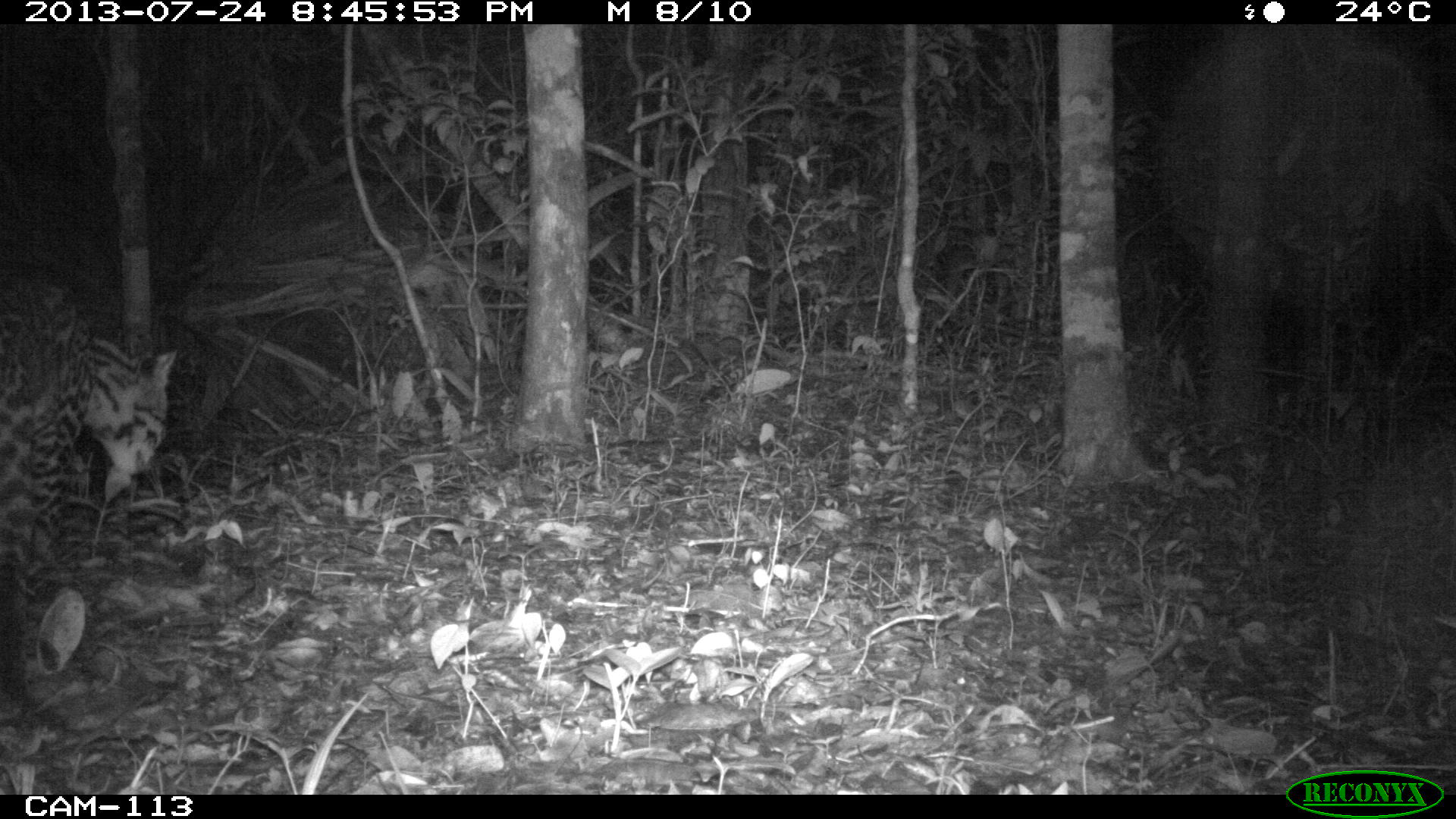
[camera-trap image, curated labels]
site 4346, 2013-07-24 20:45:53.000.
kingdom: Animalia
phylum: Chordata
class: Mammalia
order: Carnivora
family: Felidae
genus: Leopardus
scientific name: Leopardus pardalis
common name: ocelot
Leopardus pardalis (ocelot), count 1.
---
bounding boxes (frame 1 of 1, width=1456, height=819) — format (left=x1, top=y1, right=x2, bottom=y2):
leopardus pardalis: (left=0, top=286, right=191, bottom=602)